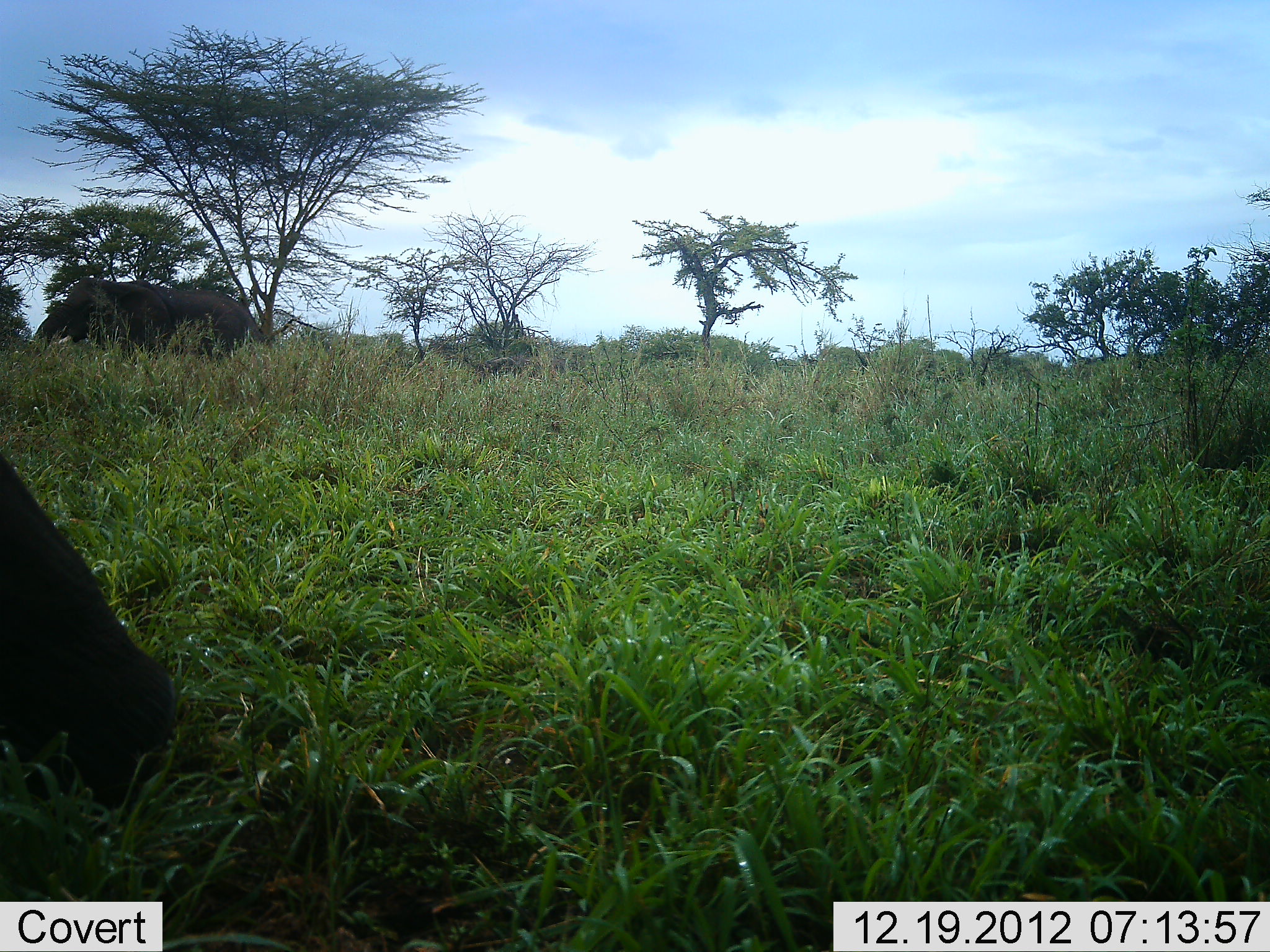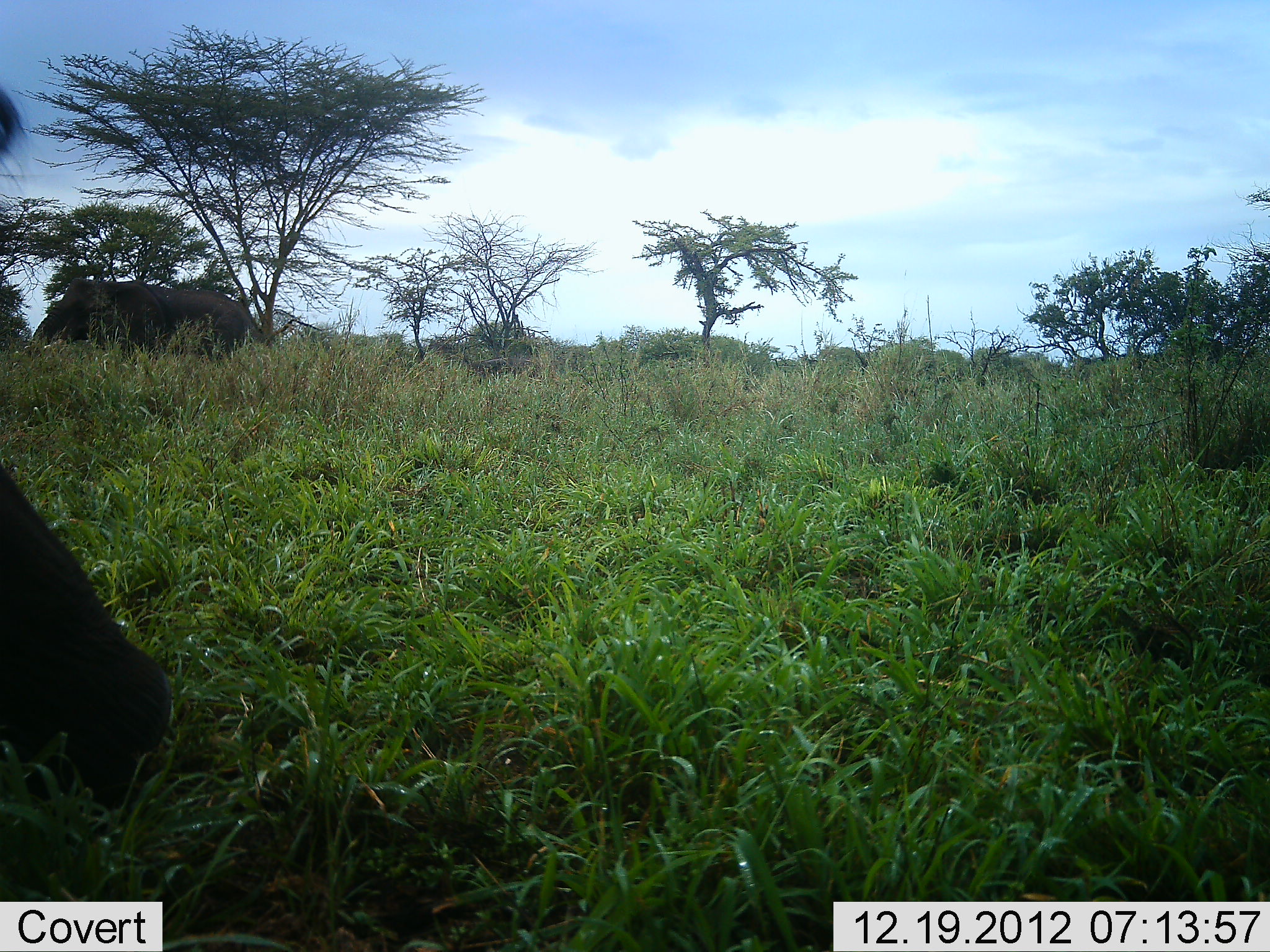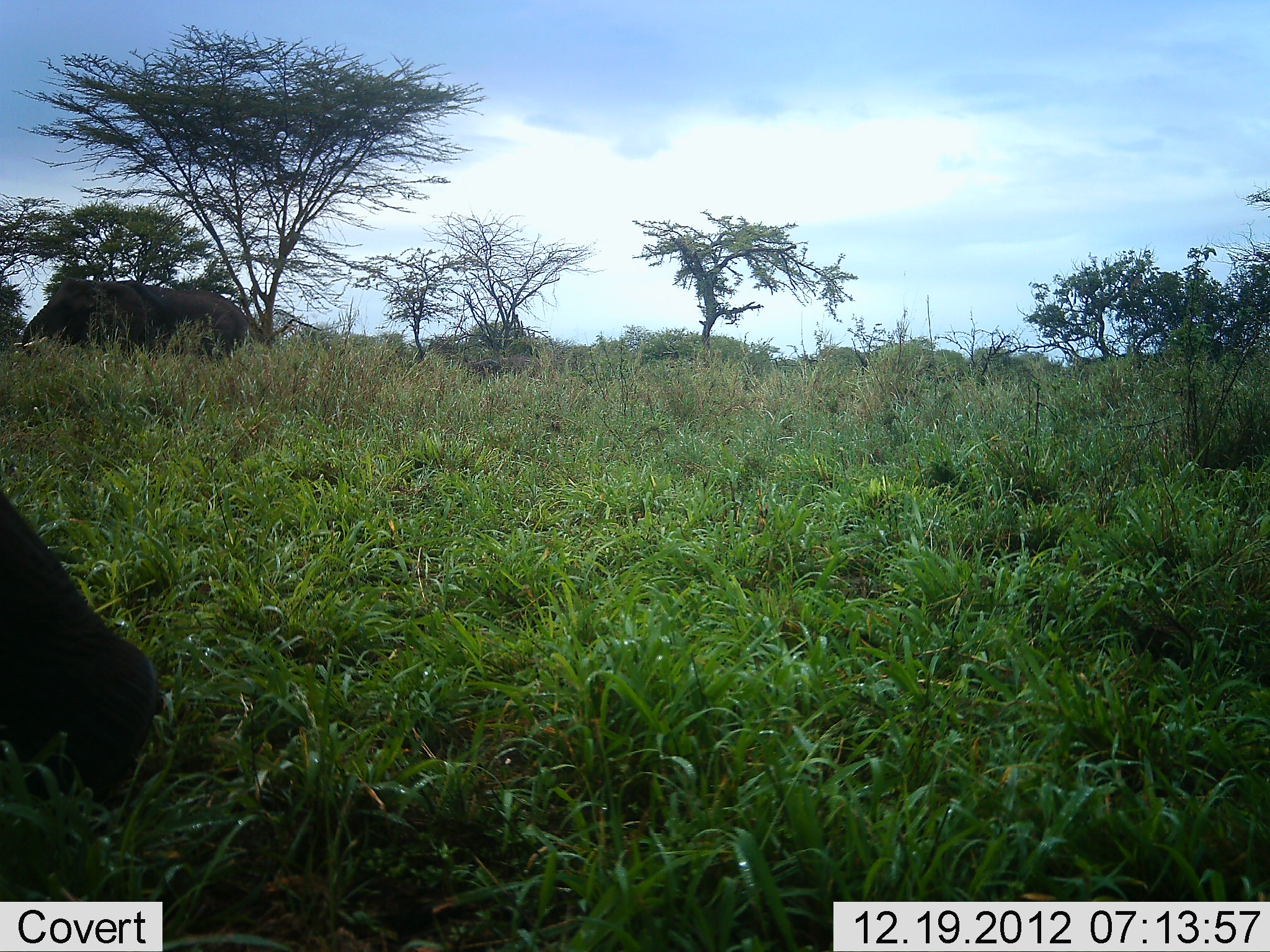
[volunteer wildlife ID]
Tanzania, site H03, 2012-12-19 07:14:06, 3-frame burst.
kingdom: Animalia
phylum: Chordata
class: Mammalia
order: Proboscidea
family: Elephantidae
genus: Loxodonta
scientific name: Loxodonta africana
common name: african bush elephant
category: elephant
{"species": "elephant (african bush elephant) (Loxodonta africana)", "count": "2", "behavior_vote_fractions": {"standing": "38%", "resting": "6%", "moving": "56%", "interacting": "0%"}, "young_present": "0%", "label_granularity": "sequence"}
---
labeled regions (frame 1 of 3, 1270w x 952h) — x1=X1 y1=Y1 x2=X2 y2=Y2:
animal: x1=0 y1=456 x2=180 y2=808; x1=25 y1=278 x2=179 y2=357; x1=137 y1=281 x2=266 y2=363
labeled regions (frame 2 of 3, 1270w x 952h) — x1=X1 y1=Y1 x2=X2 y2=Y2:
animal: x1=0 y1=456 x2=177 y2=808; x1=27 y1=277 x2=177 y2=359; x1=155 y1=286 x2=269 y2=364; x1=2 y1=84 x2=36 y2=187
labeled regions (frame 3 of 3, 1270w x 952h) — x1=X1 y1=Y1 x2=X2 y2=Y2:
animal: x1=0 y1=456 x2=162 y2=801; x1=13 y1=274 x2=160 y2=361; x1=123 y1=282 x2=256 y2=366